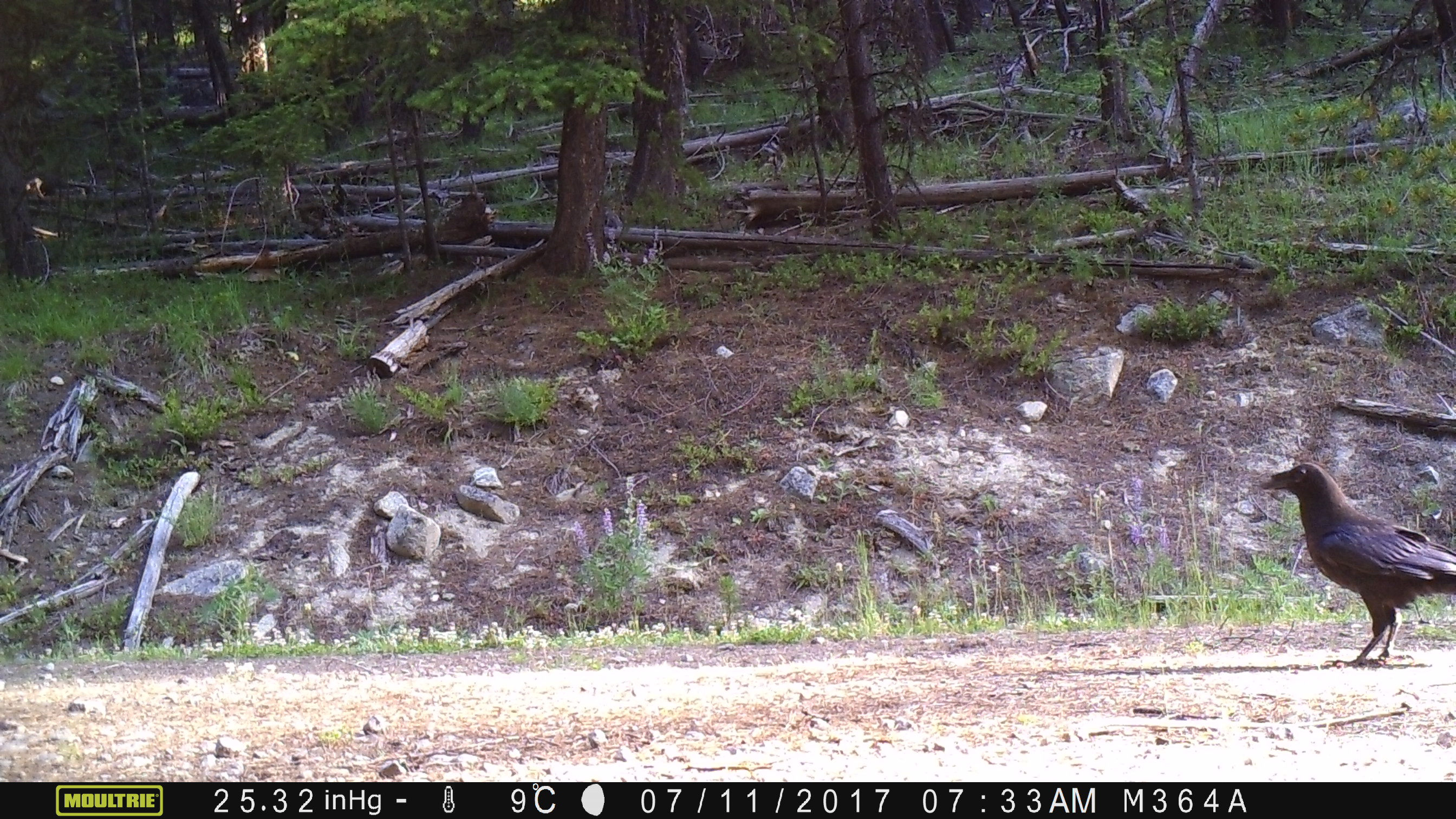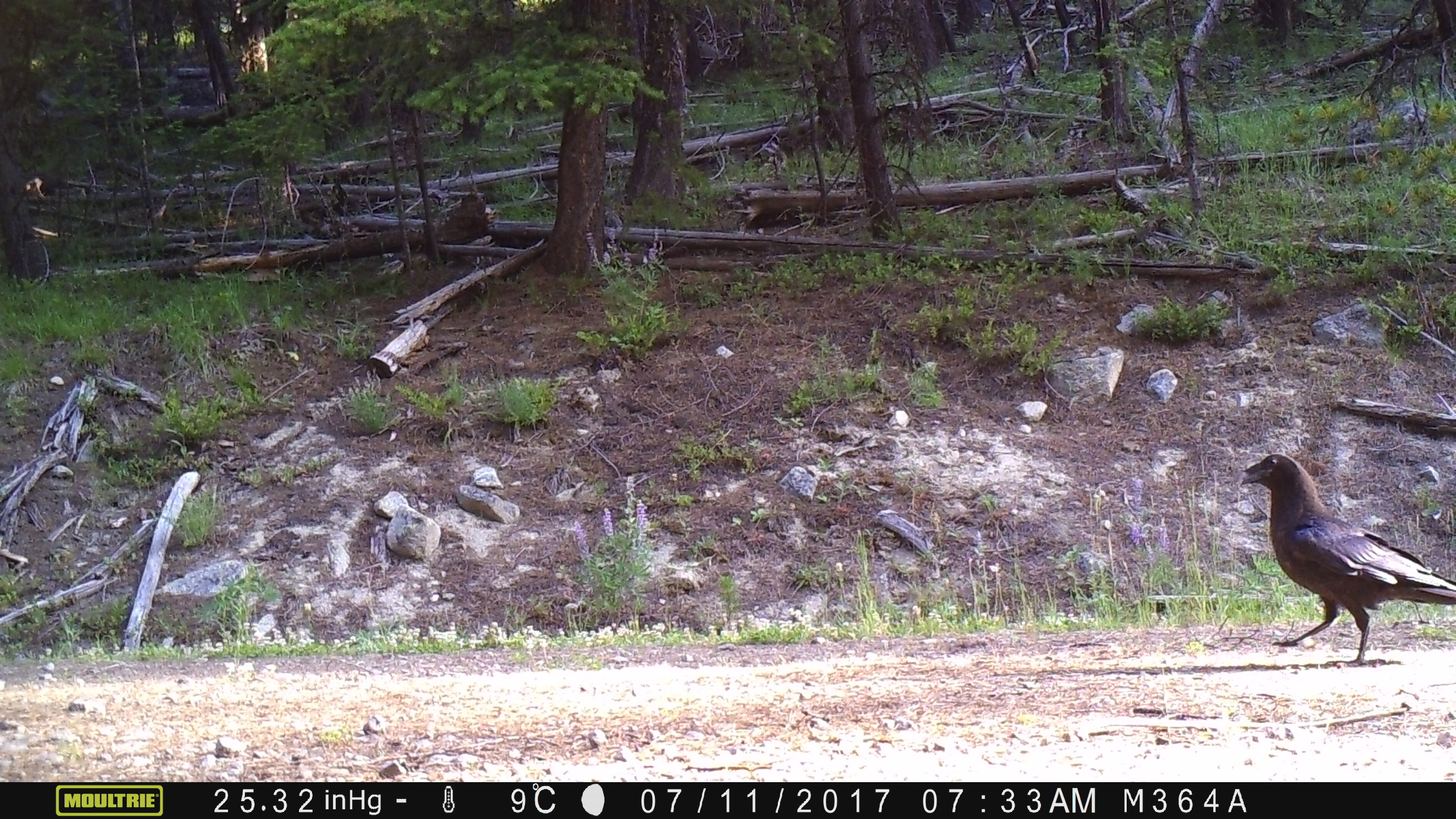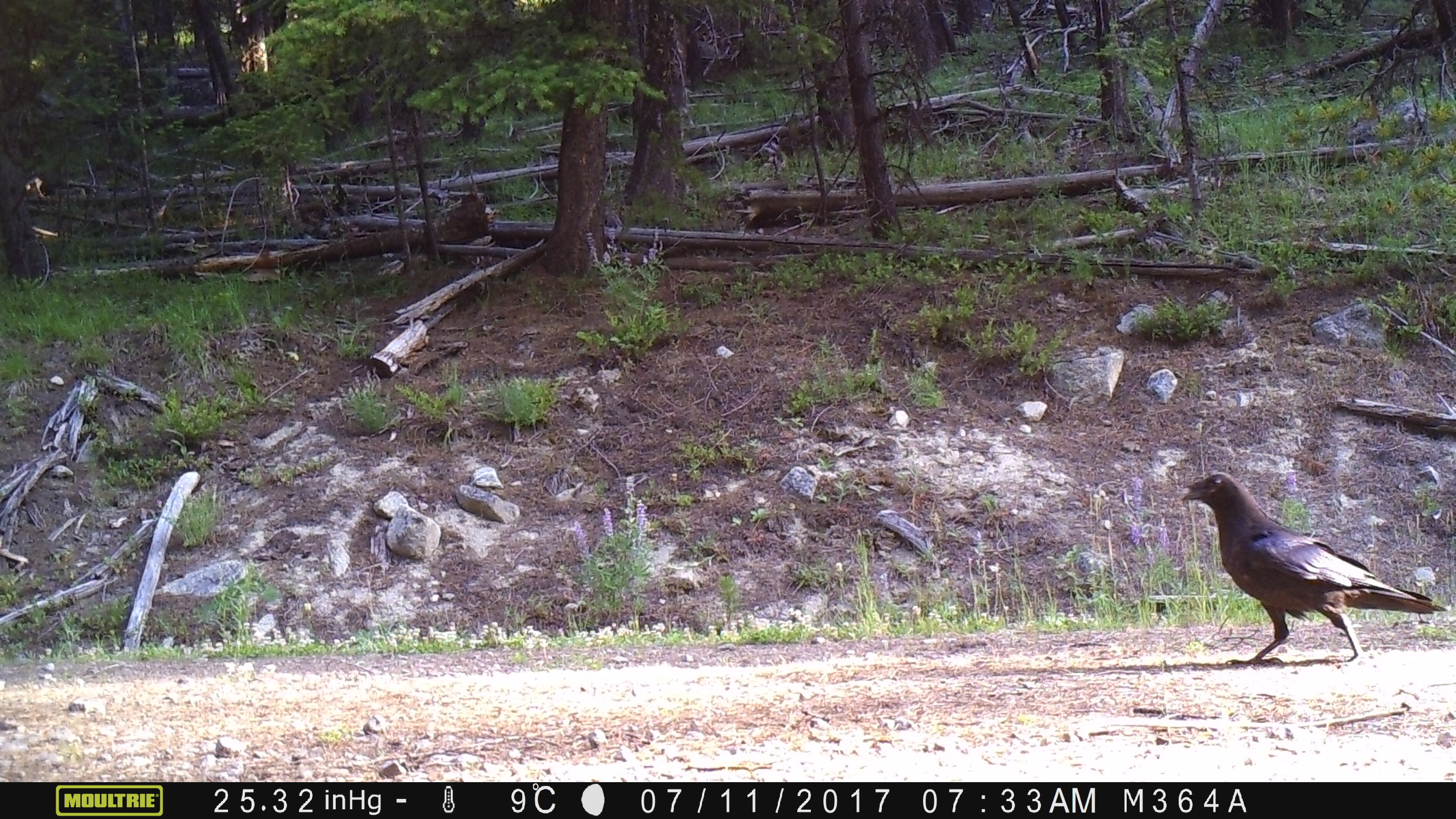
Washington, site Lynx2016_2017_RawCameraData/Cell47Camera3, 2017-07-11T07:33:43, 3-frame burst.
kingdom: Animalia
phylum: Chordata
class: Aves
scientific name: Aves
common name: birds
Aves (birds). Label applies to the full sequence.